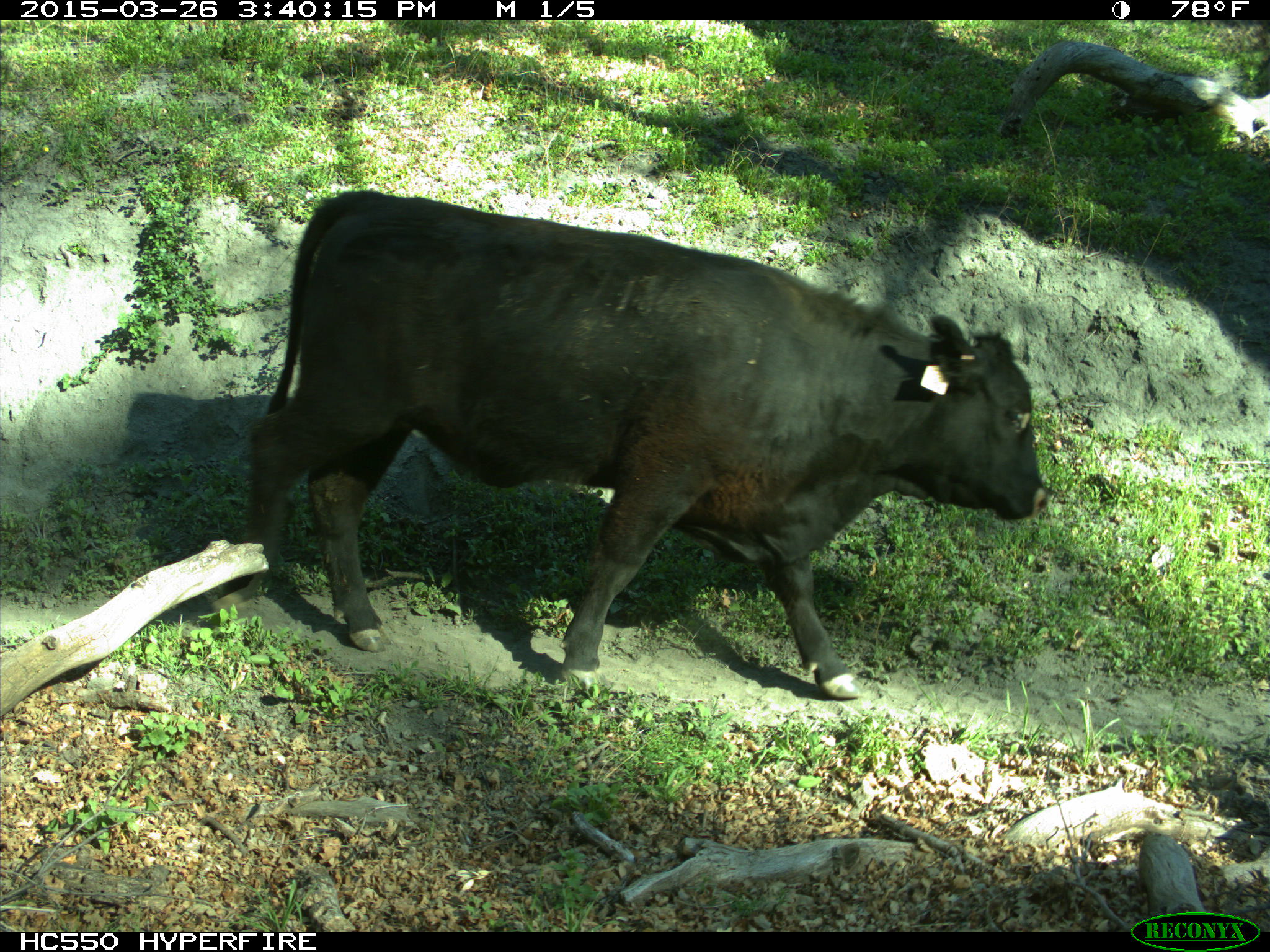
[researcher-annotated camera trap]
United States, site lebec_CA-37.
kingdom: Animalia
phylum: Chordata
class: Mammalia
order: Artiodactyla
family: Bovidae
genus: Bos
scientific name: Bos taurus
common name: domestic cow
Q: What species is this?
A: Bos taurus (domestic cow).